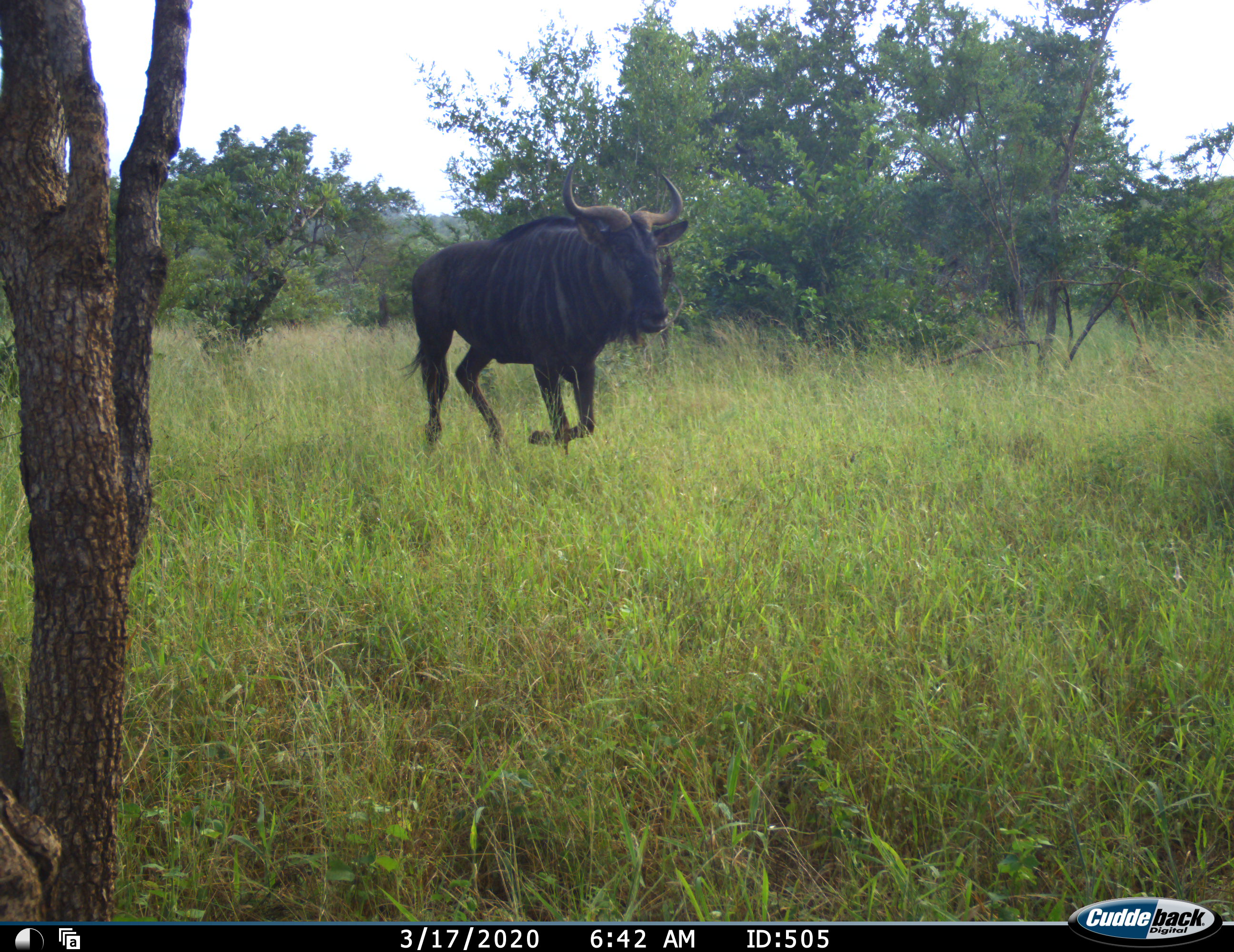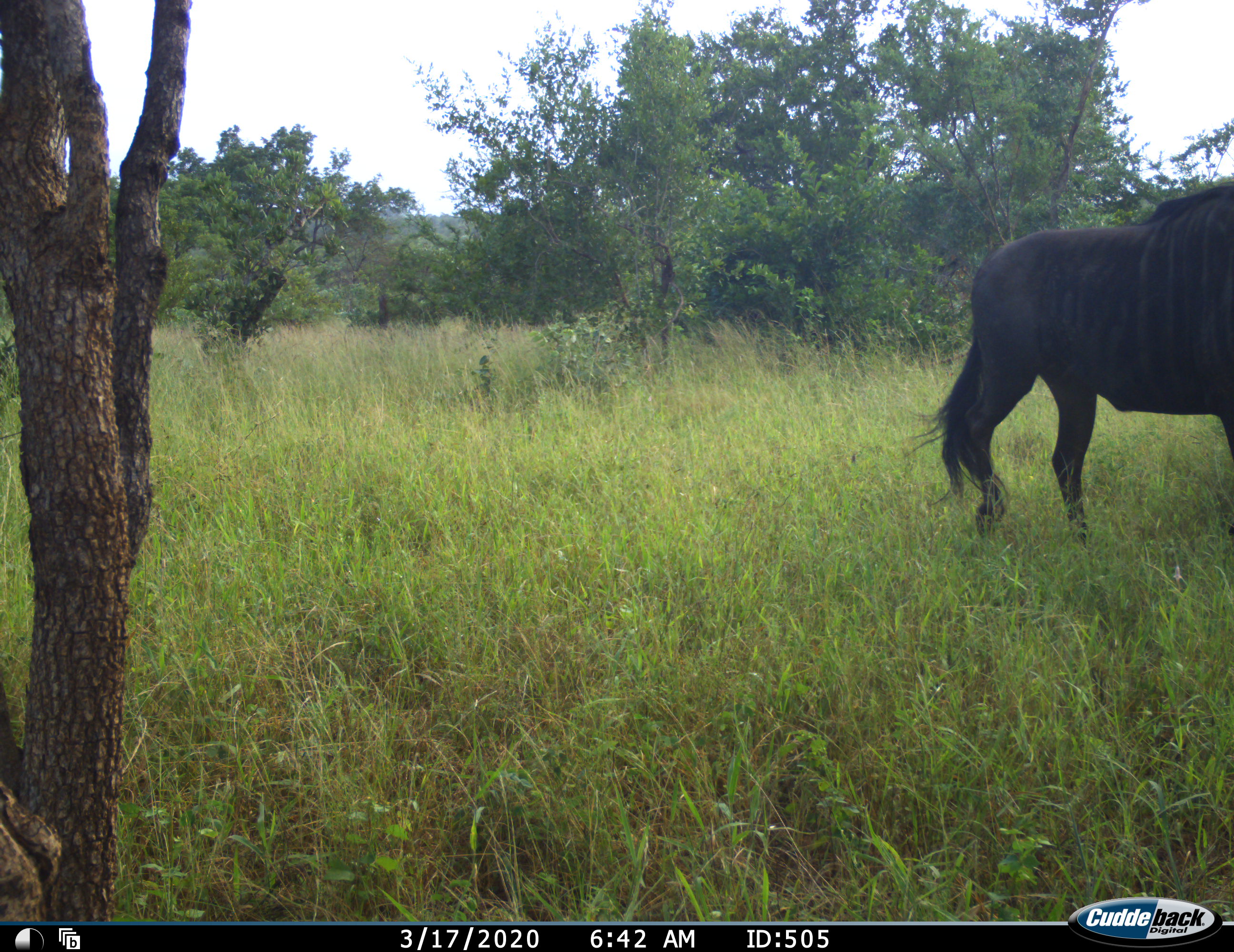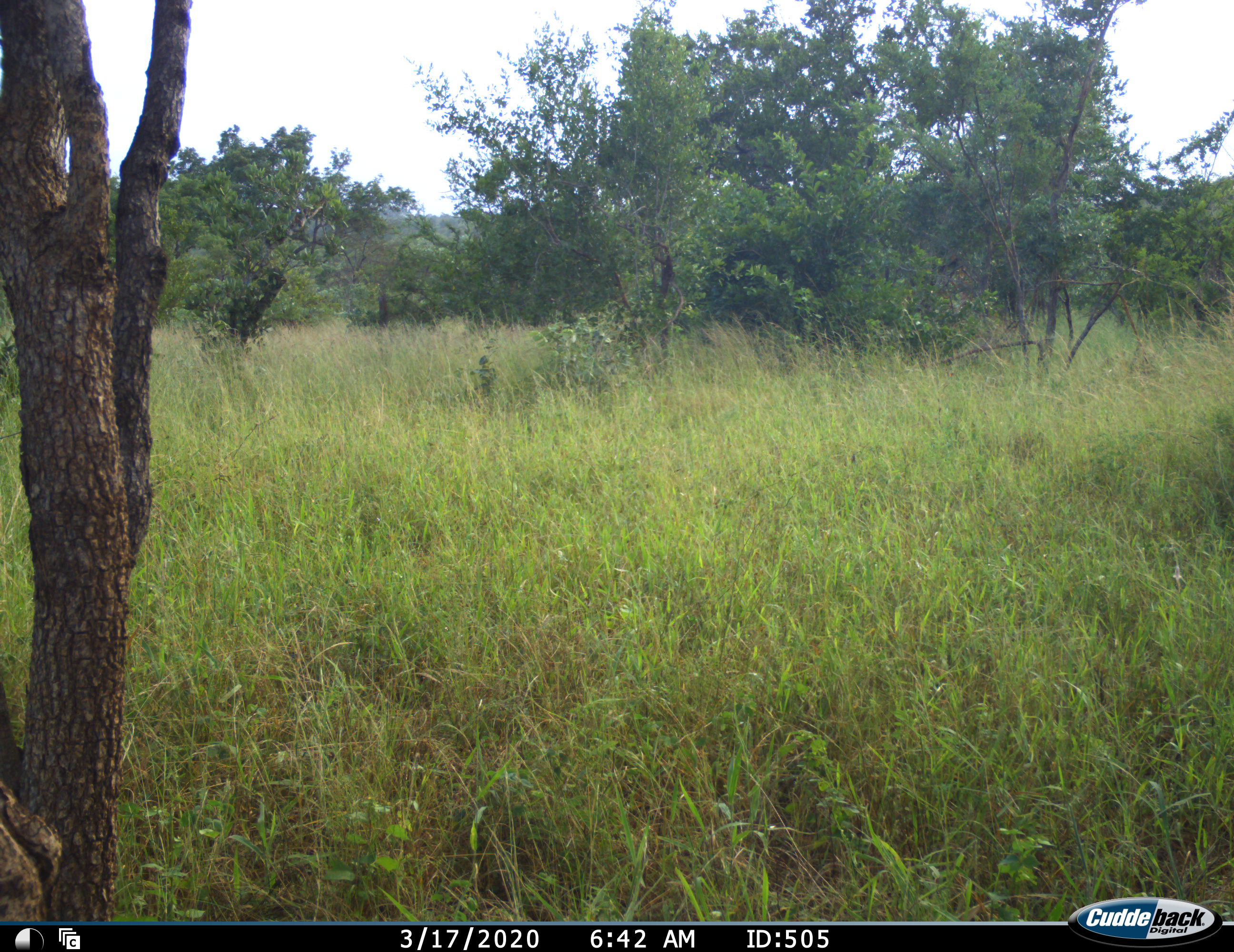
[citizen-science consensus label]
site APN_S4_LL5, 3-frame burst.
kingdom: Animalia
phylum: Chordata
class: Mammalia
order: Artiodactyla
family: Bovidae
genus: Connochaetes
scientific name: Connochaetes taurinus taurinus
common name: blue wildebeest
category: wildebeestblue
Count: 1.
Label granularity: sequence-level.